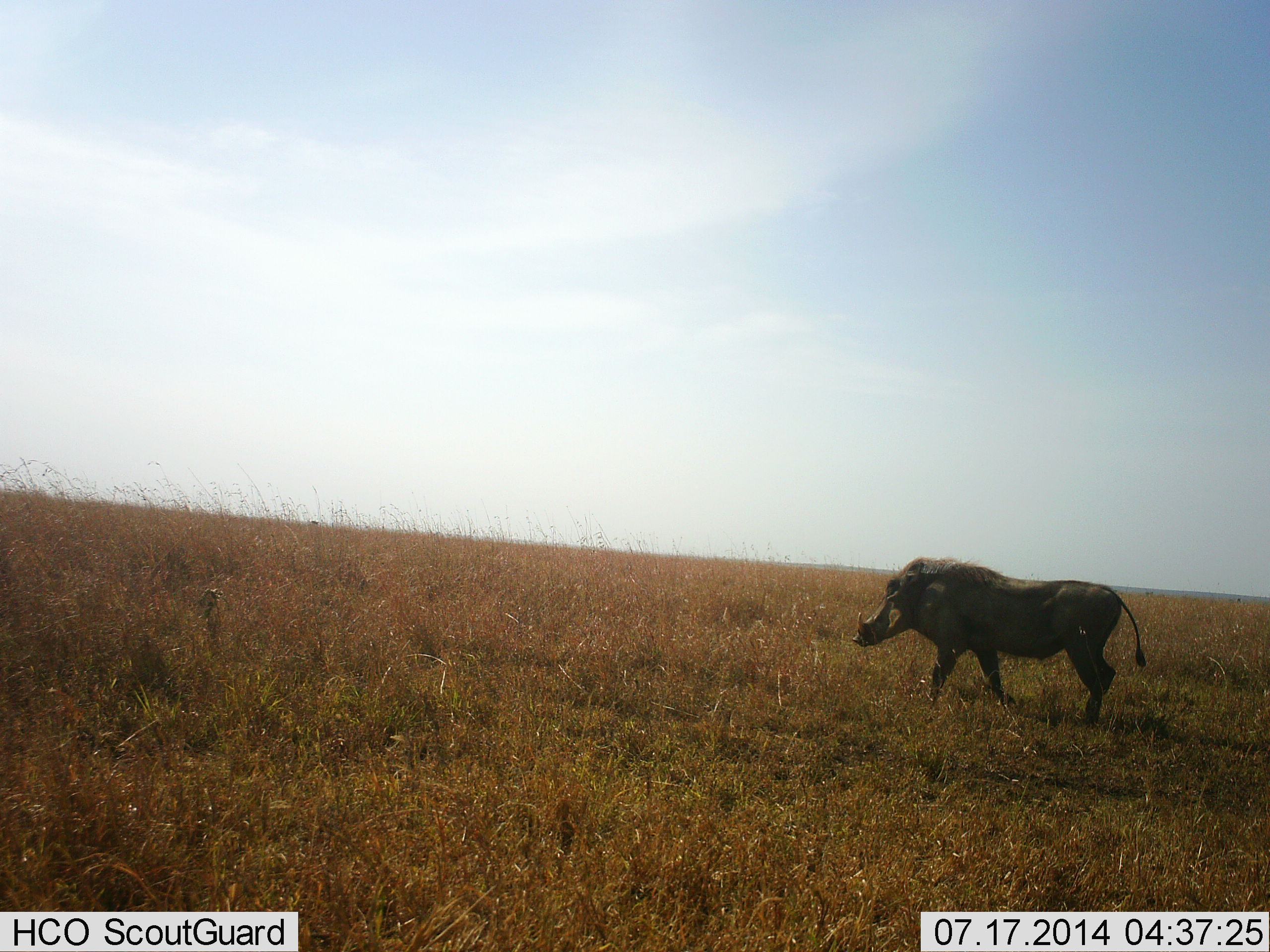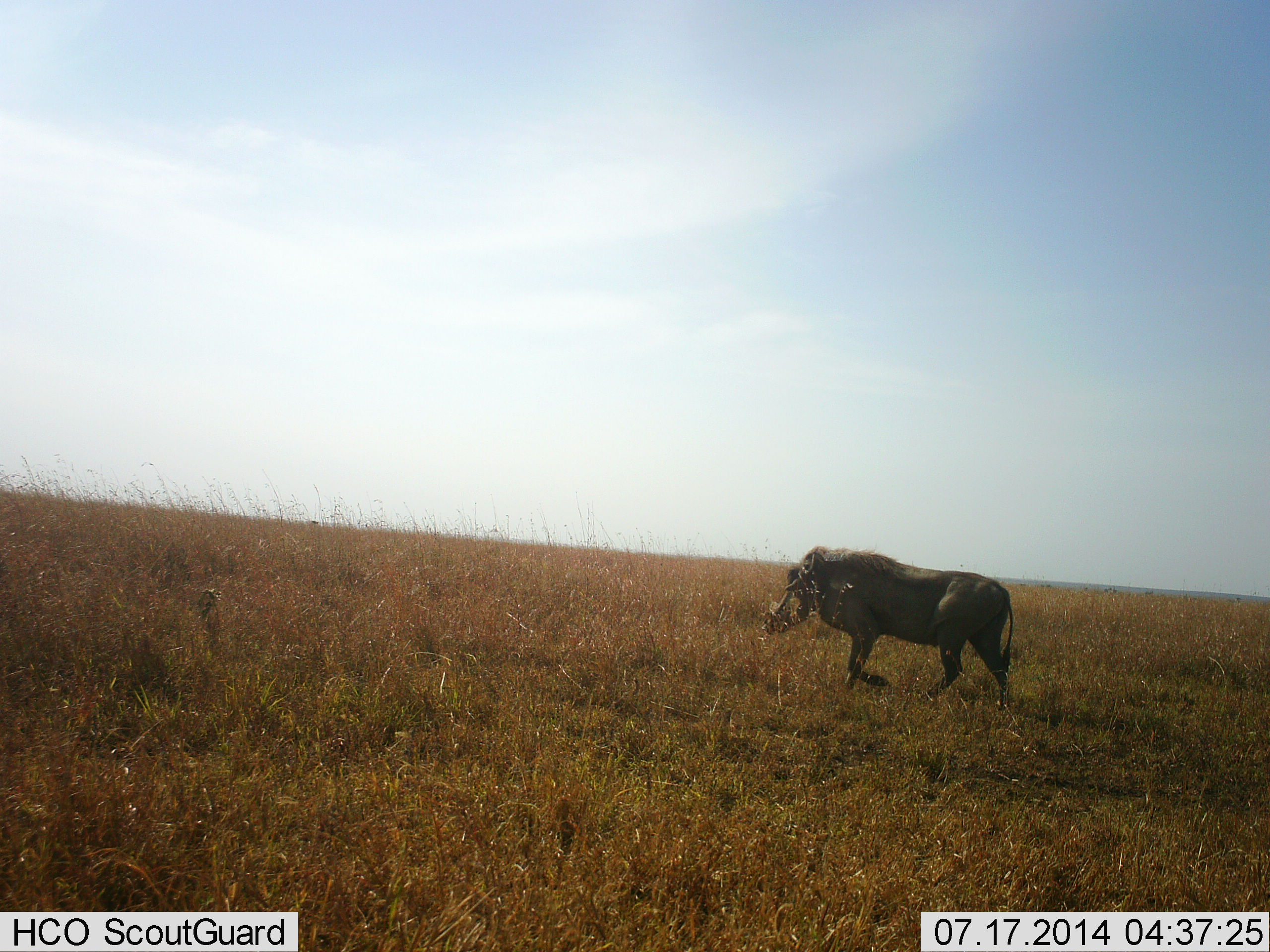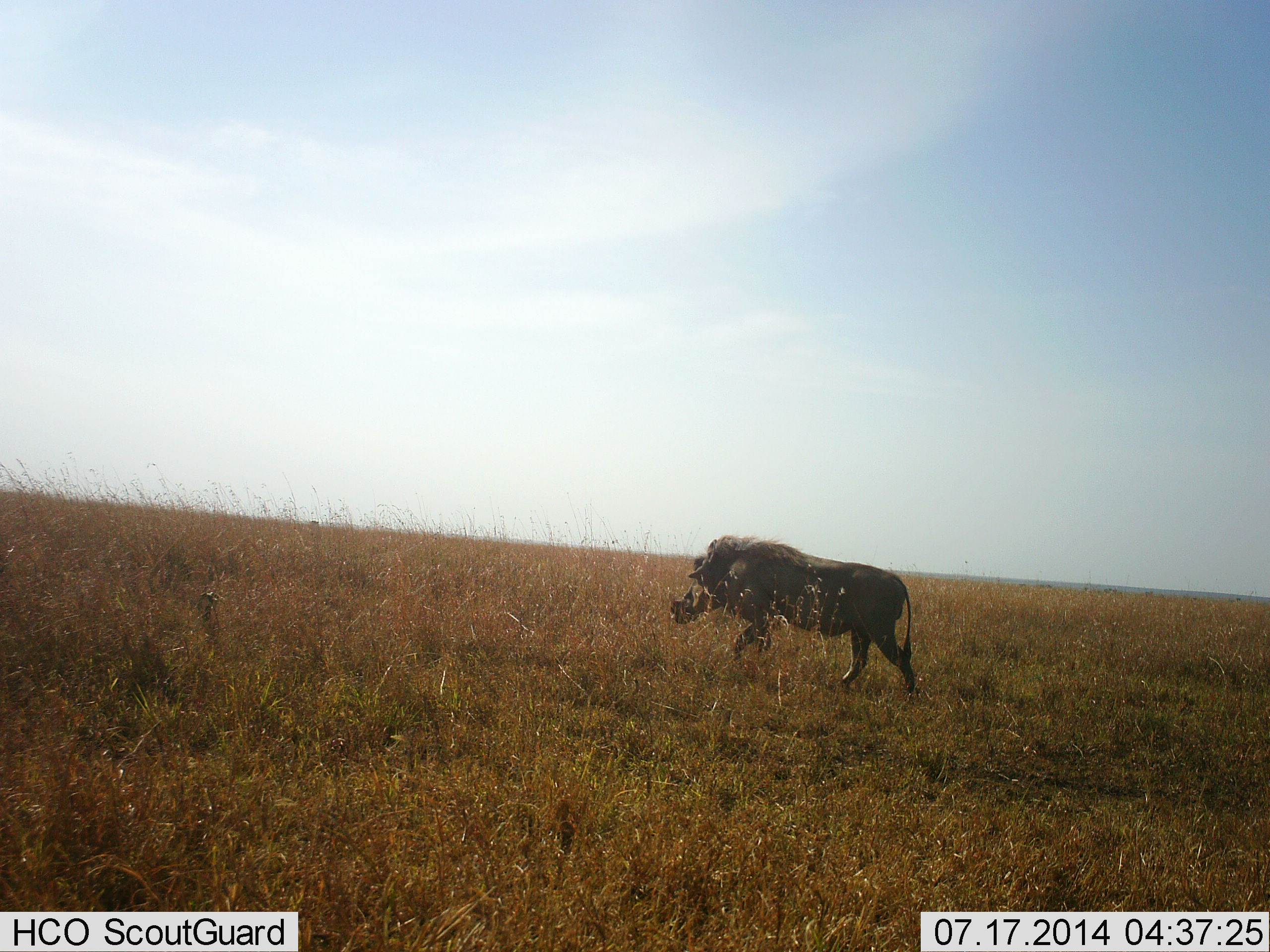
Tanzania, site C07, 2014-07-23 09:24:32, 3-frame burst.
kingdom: Animalia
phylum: Chordata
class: Mammalia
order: Artiodactyla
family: Suidae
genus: Phacochoerus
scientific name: Phacochoerus africanus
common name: warthog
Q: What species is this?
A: Warthog (Phacochoerus africanus).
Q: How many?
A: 1.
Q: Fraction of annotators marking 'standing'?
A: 0%.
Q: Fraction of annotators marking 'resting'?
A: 0%.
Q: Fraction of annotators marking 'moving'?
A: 100%.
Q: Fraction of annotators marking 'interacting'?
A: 0%.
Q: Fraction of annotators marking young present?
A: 0%.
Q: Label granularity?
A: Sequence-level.